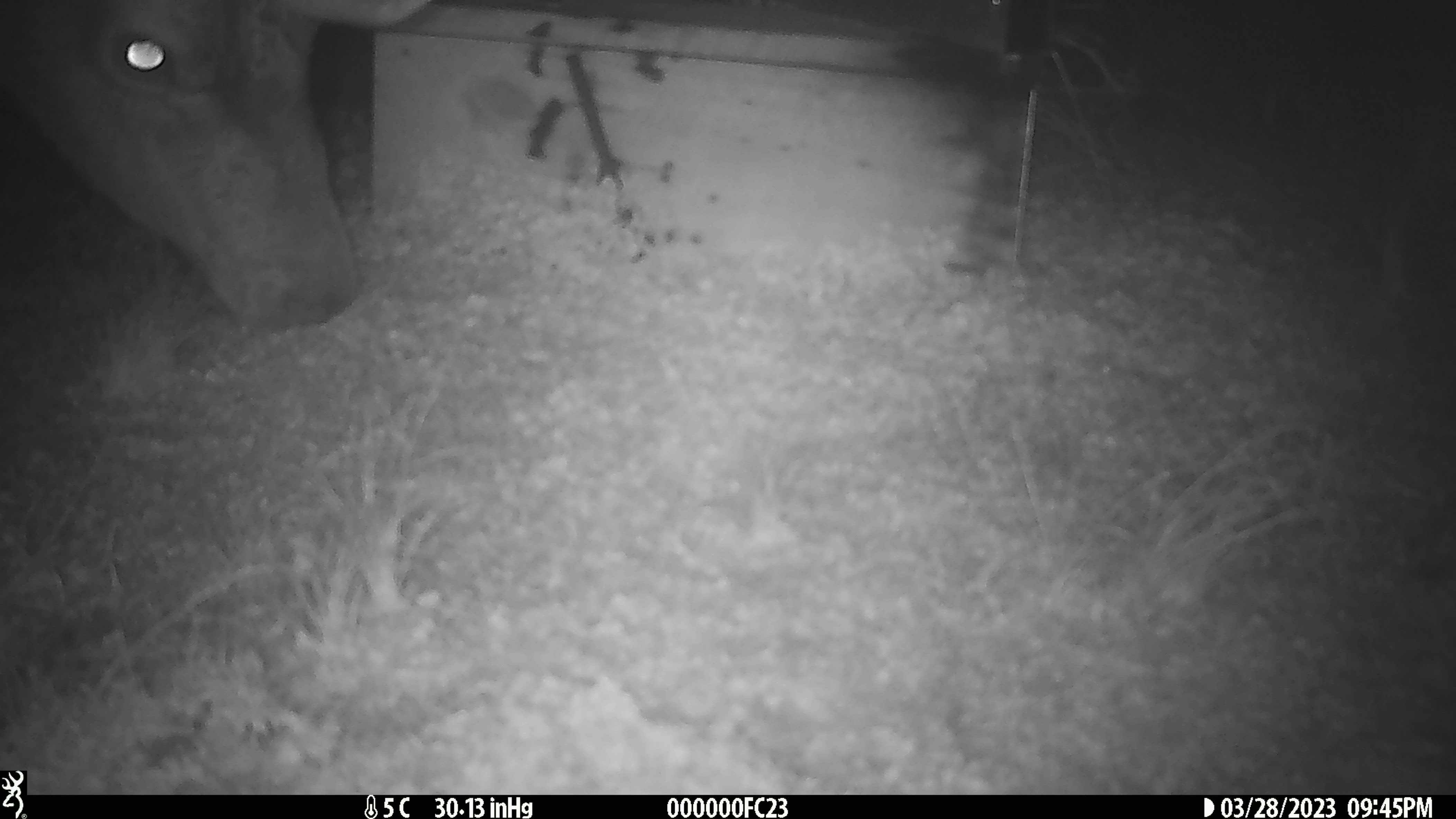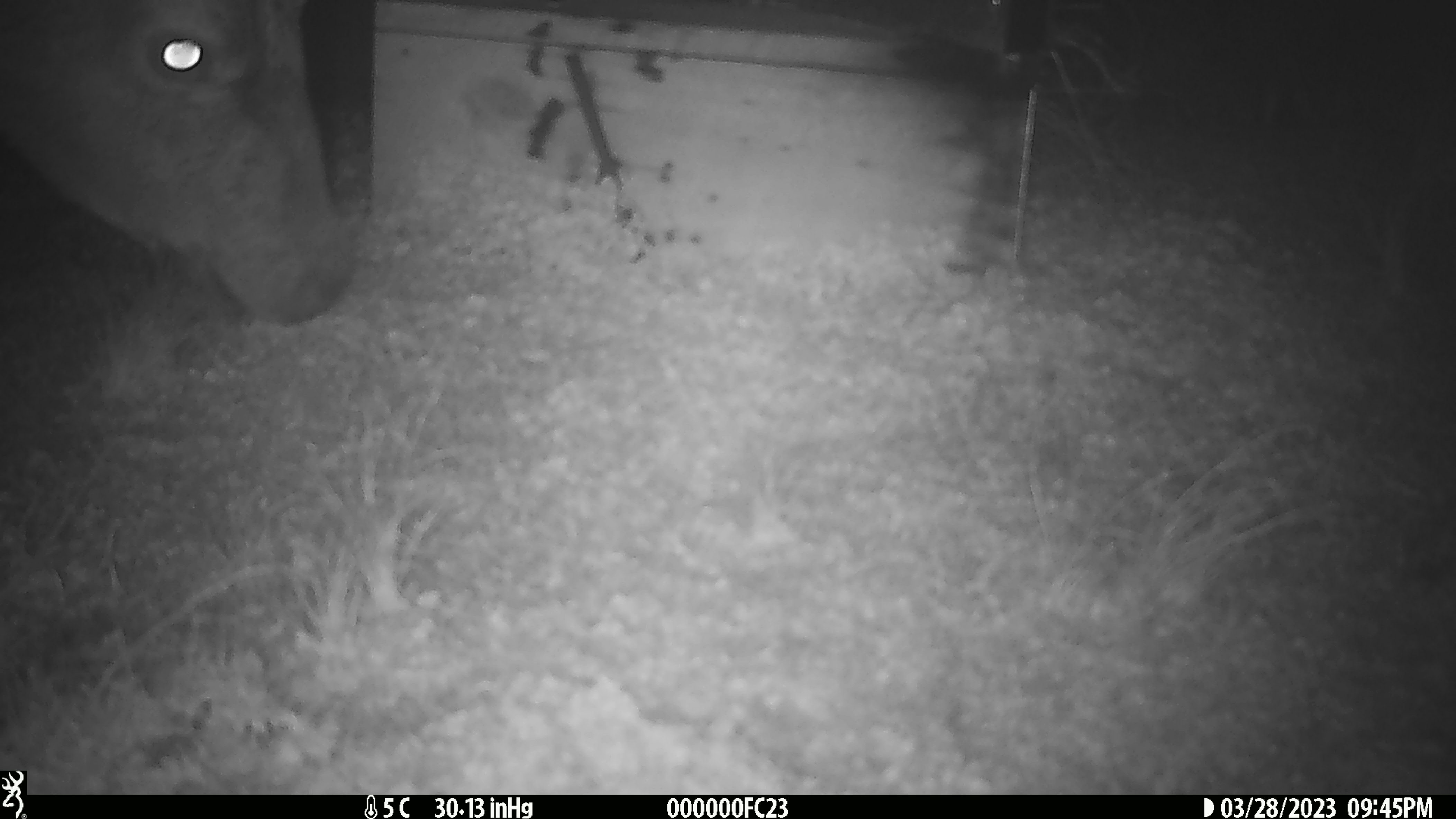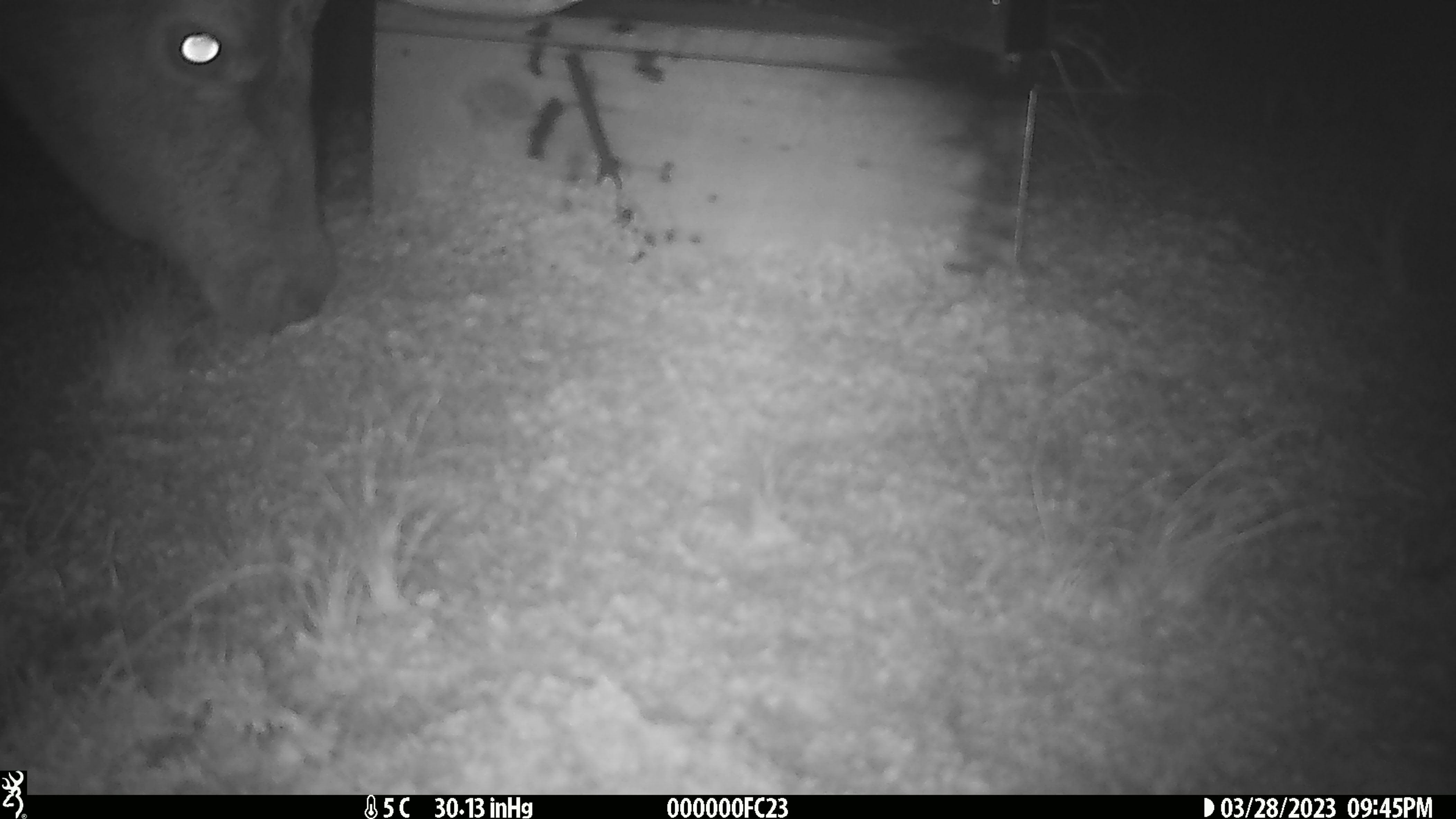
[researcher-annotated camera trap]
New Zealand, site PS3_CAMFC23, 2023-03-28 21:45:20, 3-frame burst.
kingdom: Animalia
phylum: Chordata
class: Mammalia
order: Artiodactyla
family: Cervidae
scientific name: Cervidae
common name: deer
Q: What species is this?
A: Deer (Cervidae).